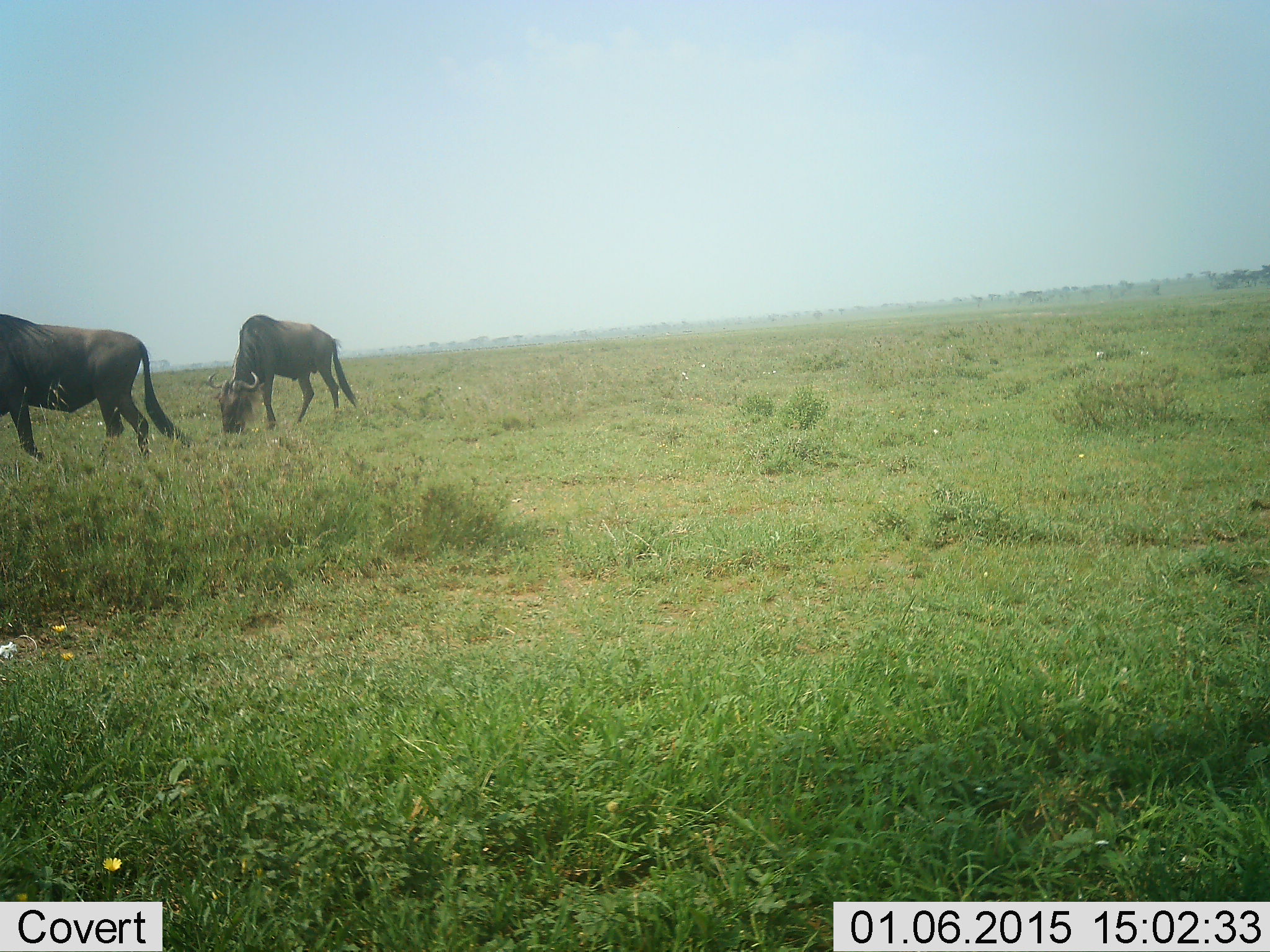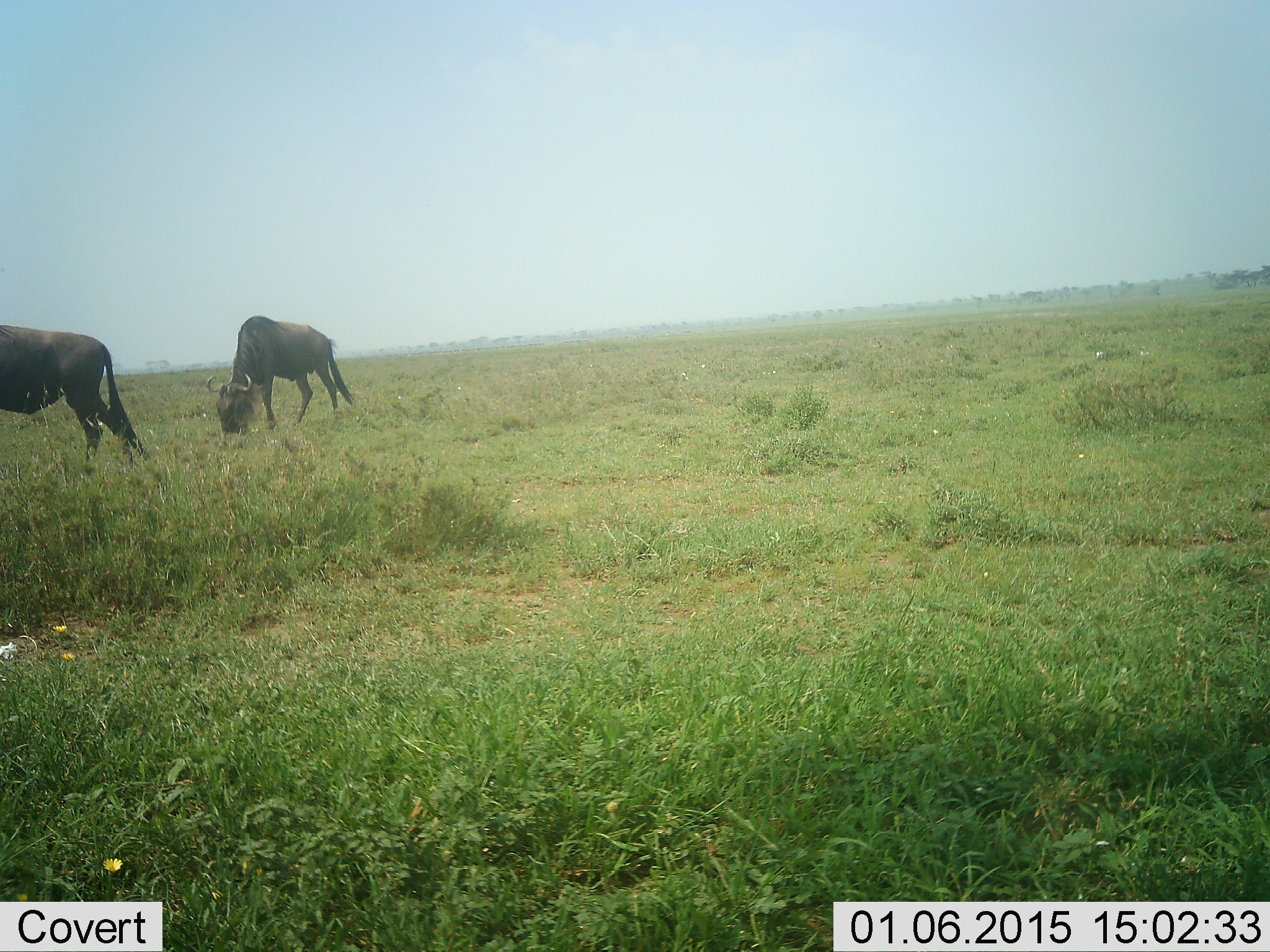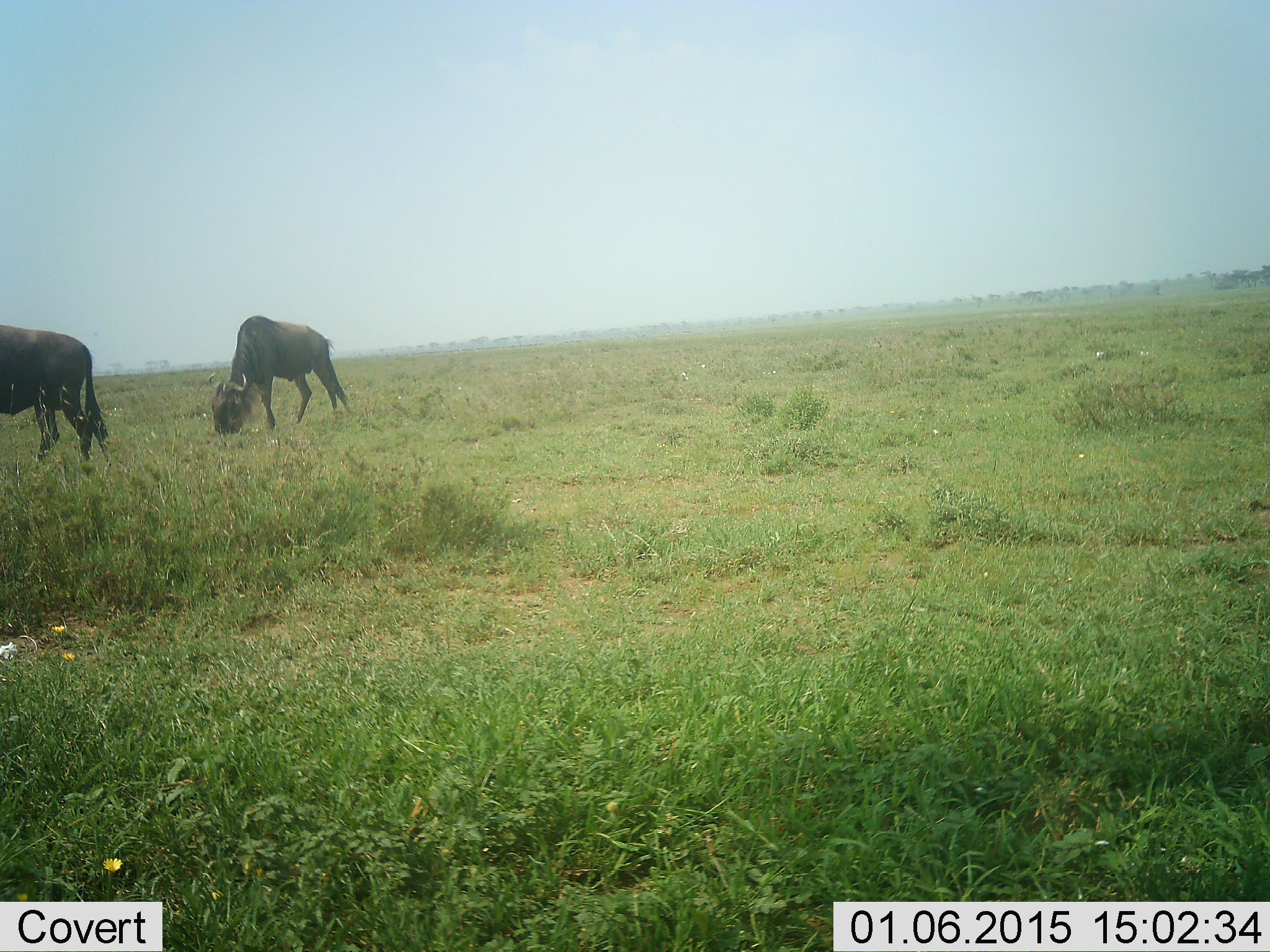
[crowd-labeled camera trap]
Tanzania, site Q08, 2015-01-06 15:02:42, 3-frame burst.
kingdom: Animalia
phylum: Chordata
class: Mammalia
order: Artiodactyla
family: Bovidae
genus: Connochaetes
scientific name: Connochaetes taurinus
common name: blue wildebeest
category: wildebeest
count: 2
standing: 20%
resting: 0%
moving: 20%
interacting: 0%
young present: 0%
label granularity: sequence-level